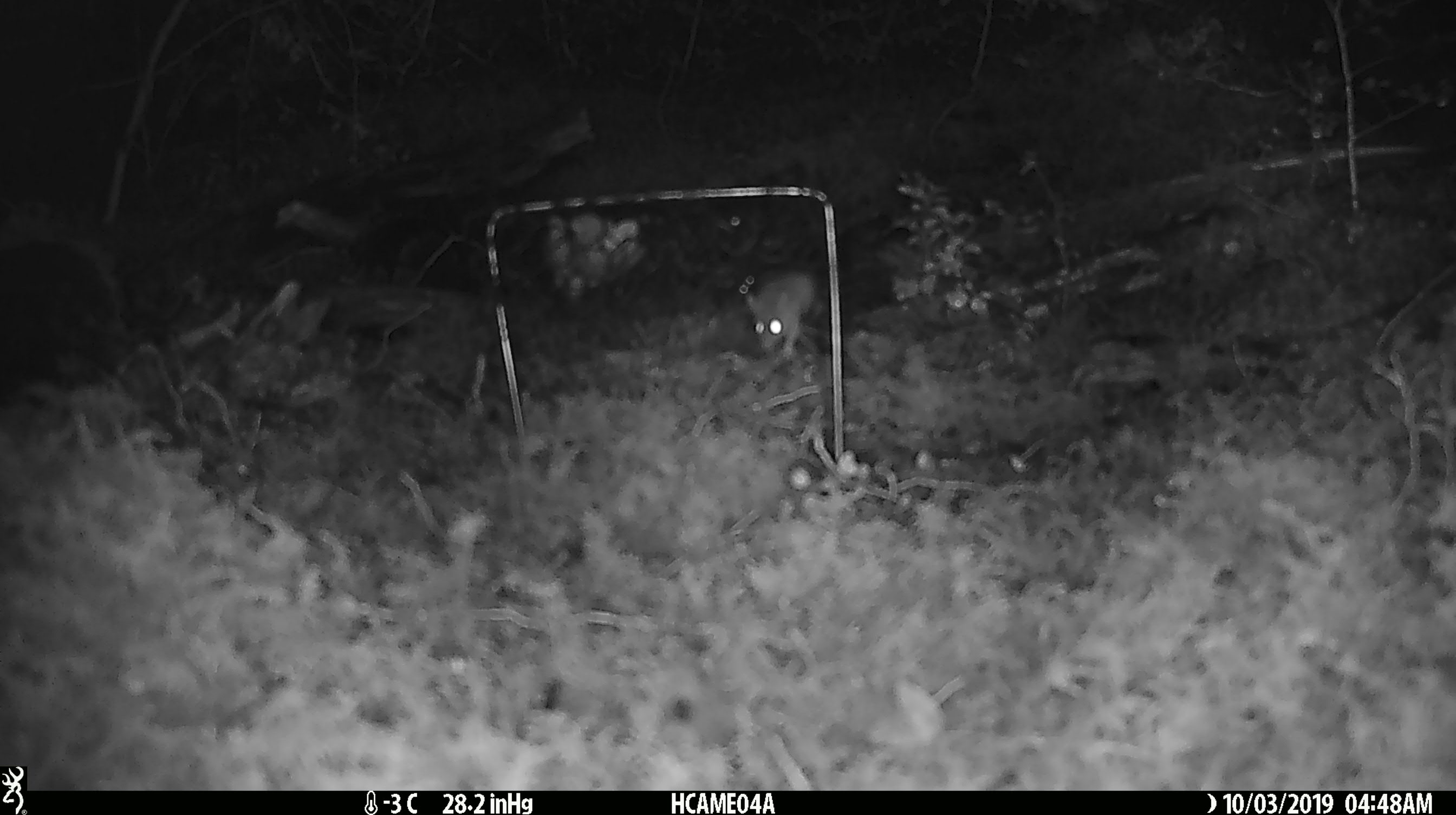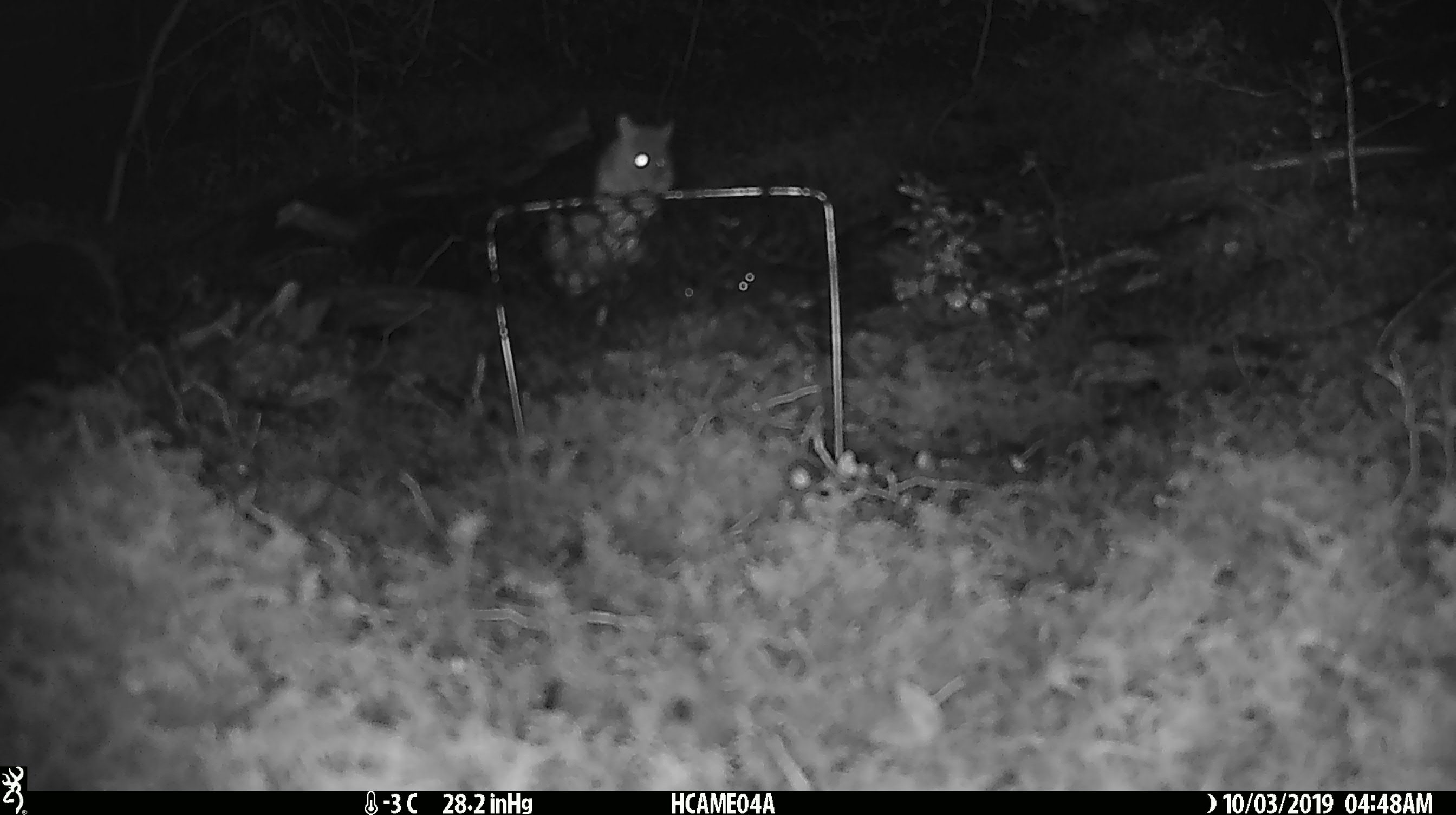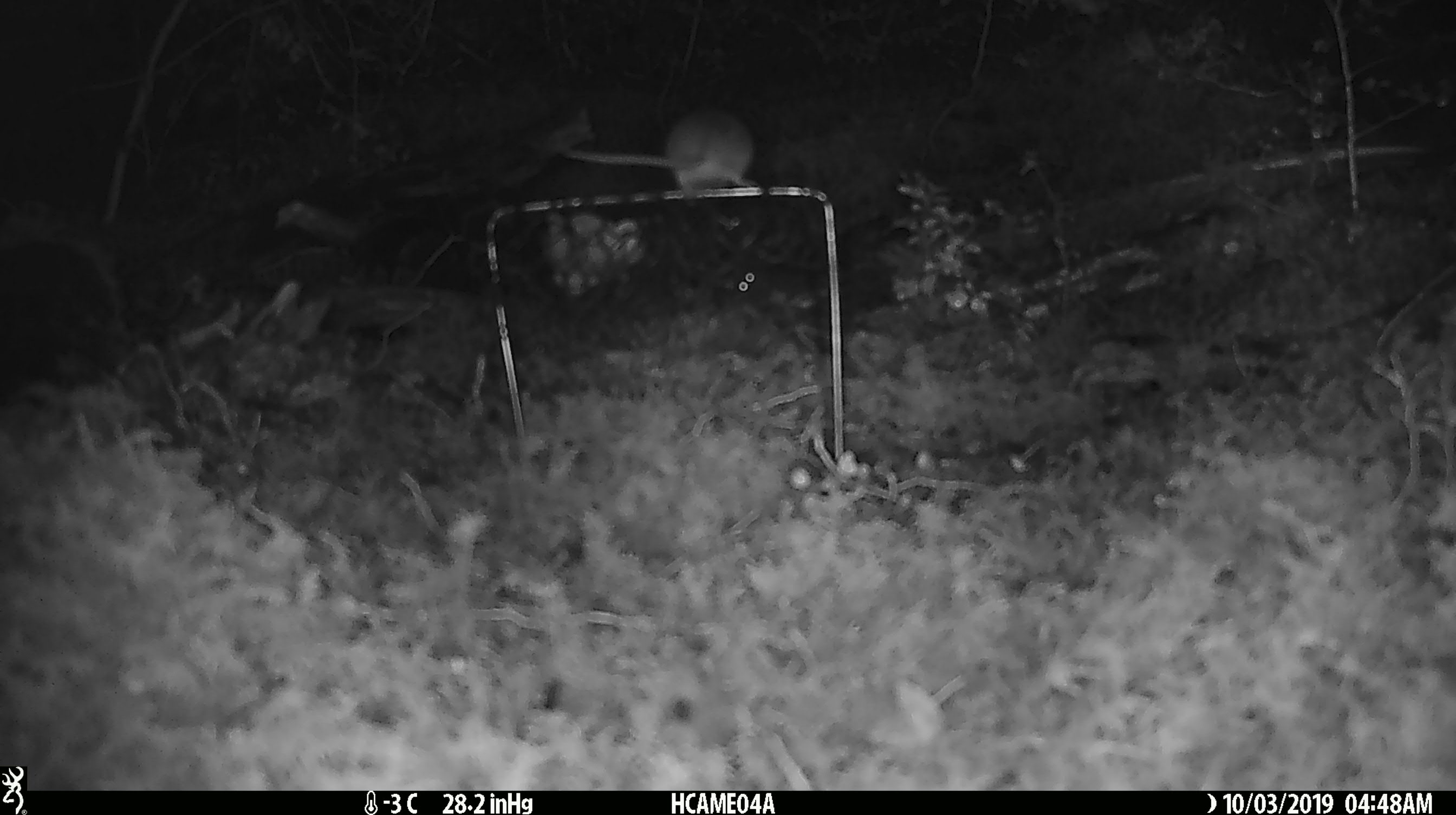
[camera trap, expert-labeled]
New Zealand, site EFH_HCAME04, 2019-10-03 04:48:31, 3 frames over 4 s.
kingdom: Animalia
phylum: Chordata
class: Mammalia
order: Rodentia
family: Muridae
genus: Mus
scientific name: Mus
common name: mouse